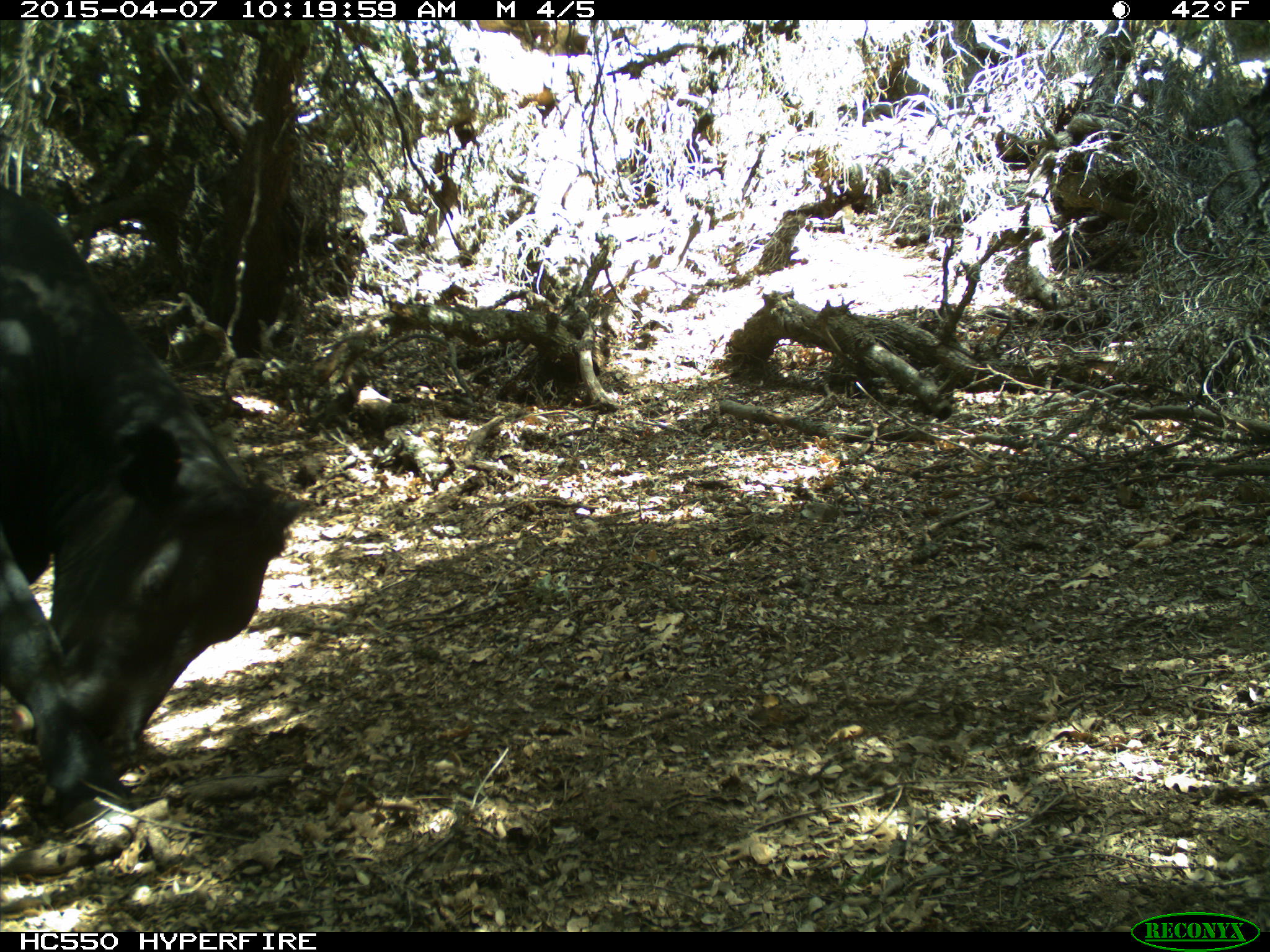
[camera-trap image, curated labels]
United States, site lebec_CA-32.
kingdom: Animalia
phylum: Chordata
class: Mammalia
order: Artiodactyla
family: Bovidae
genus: Bos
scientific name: Bos taurus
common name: domestic cow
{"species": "Bos taurus (domestic cow)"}